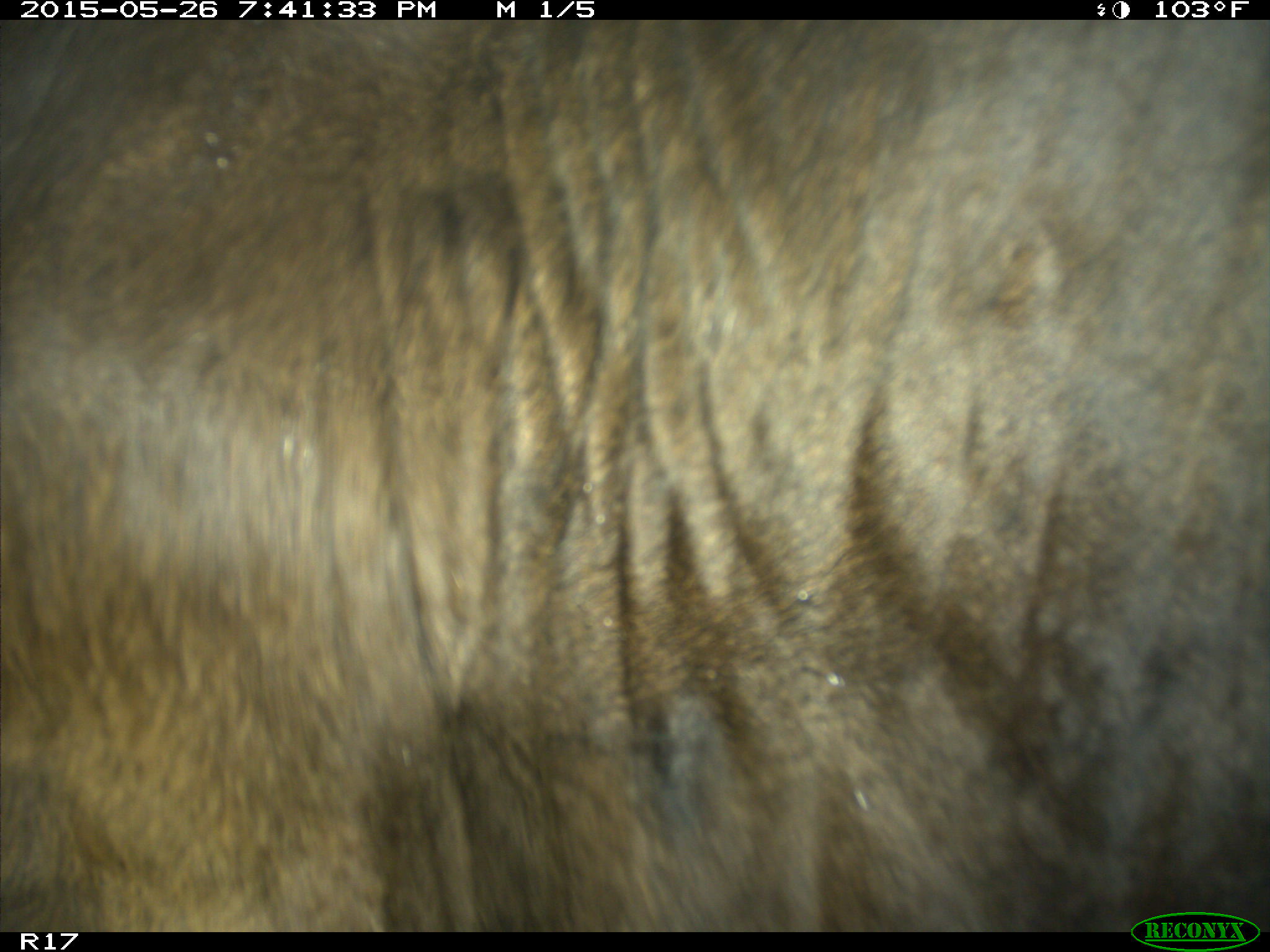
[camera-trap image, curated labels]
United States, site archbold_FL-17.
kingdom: Animalia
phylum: Chordata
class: Mammalia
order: Artiodactyla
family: Bovidae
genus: Bos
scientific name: Bos taurus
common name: domestic cow